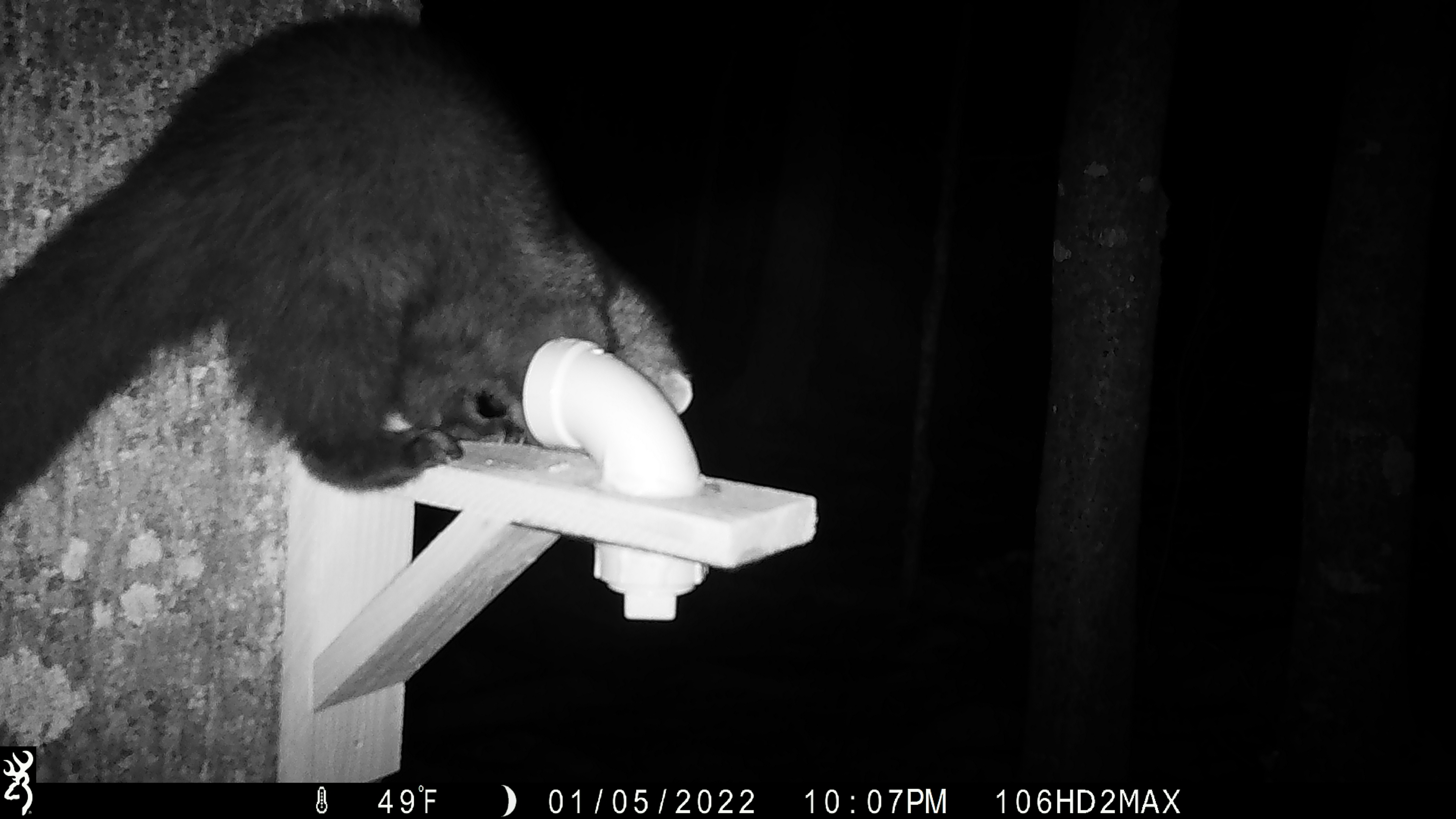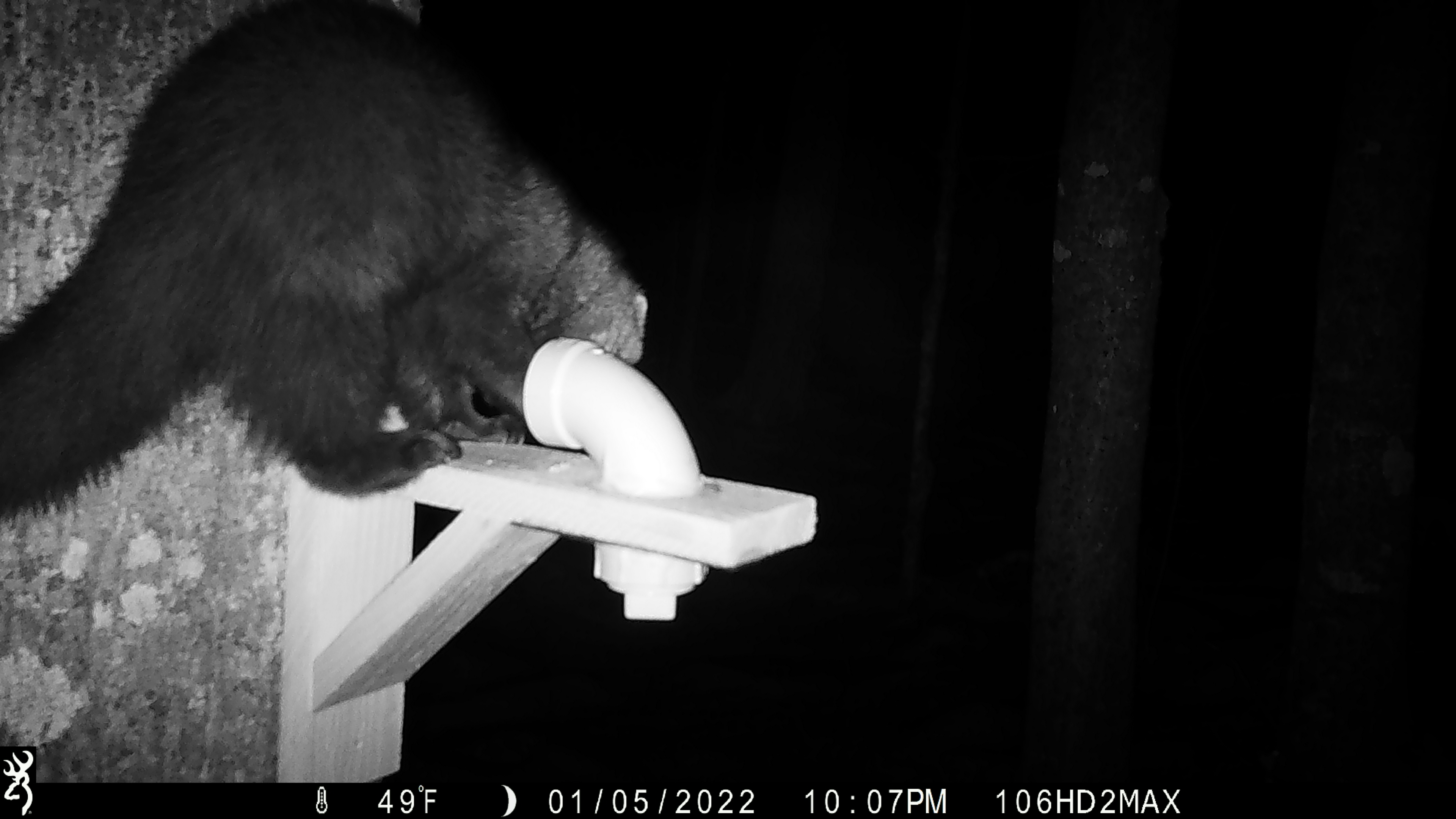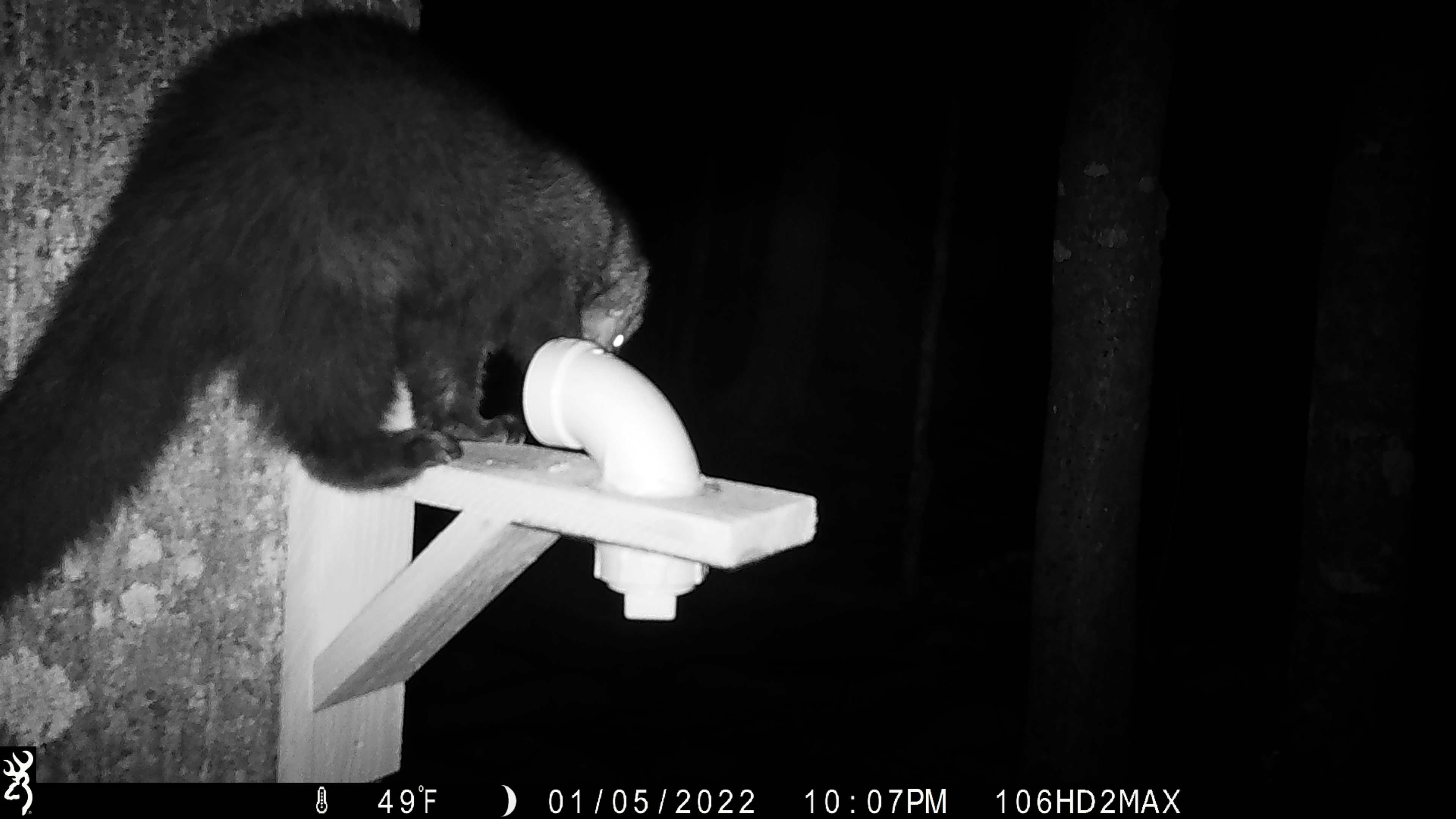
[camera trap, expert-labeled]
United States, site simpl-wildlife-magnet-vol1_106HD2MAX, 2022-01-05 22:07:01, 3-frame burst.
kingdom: Animalia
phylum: Chordata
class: Mammalia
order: Carnivora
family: Mustelidae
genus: Pekania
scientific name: Pekania pennanti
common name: fisher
Fisher (Pekania pennanti).